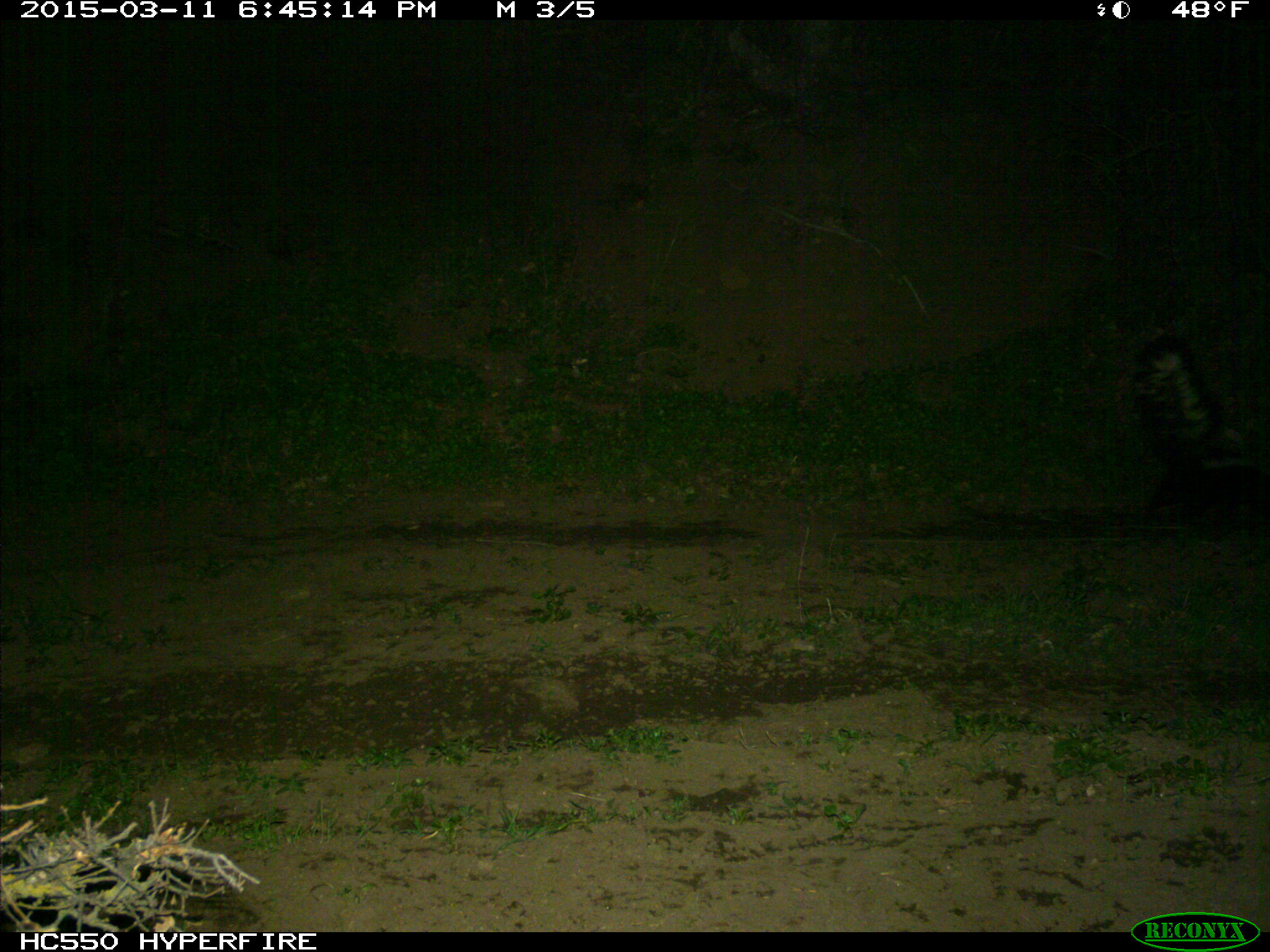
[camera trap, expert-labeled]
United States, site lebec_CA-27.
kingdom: Animalia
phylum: Chordata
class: Mammalia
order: Carnivora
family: Mephitidae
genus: Mephitis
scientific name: Mephitis mephitis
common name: striped skunk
Mephitis mephitis (striped skunk).